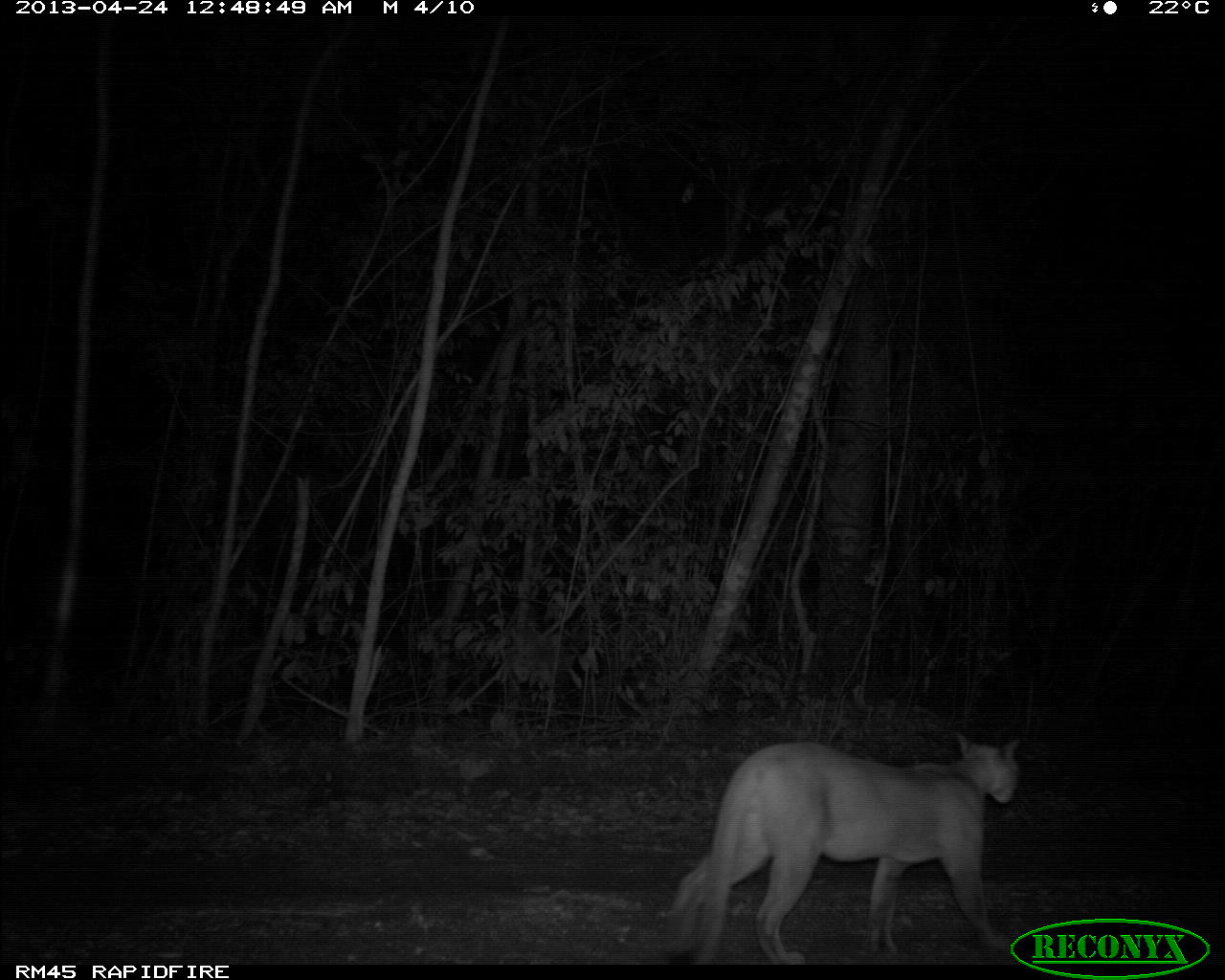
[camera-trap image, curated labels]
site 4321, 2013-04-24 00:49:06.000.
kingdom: Animalia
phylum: Chordata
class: Mammalia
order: Carnivora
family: Felidae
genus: Puma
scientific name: Puma concolor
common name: mountain lion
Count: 1.